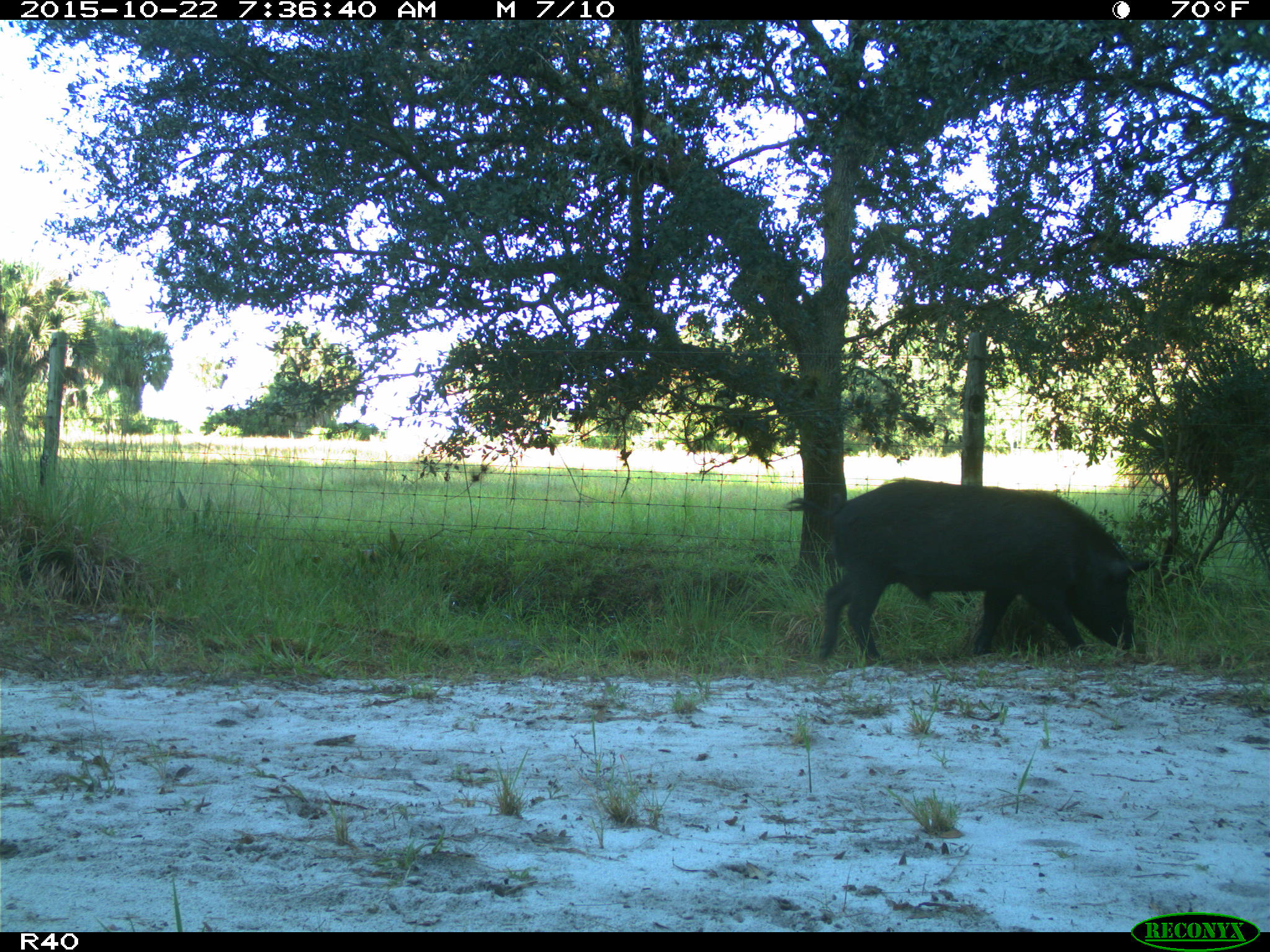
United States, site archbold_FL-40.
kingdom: Animalia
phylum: Chordata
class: Mammalia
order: Artiodactyla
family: Suidae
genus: Sus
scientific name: Sus scrofa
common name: wild boar